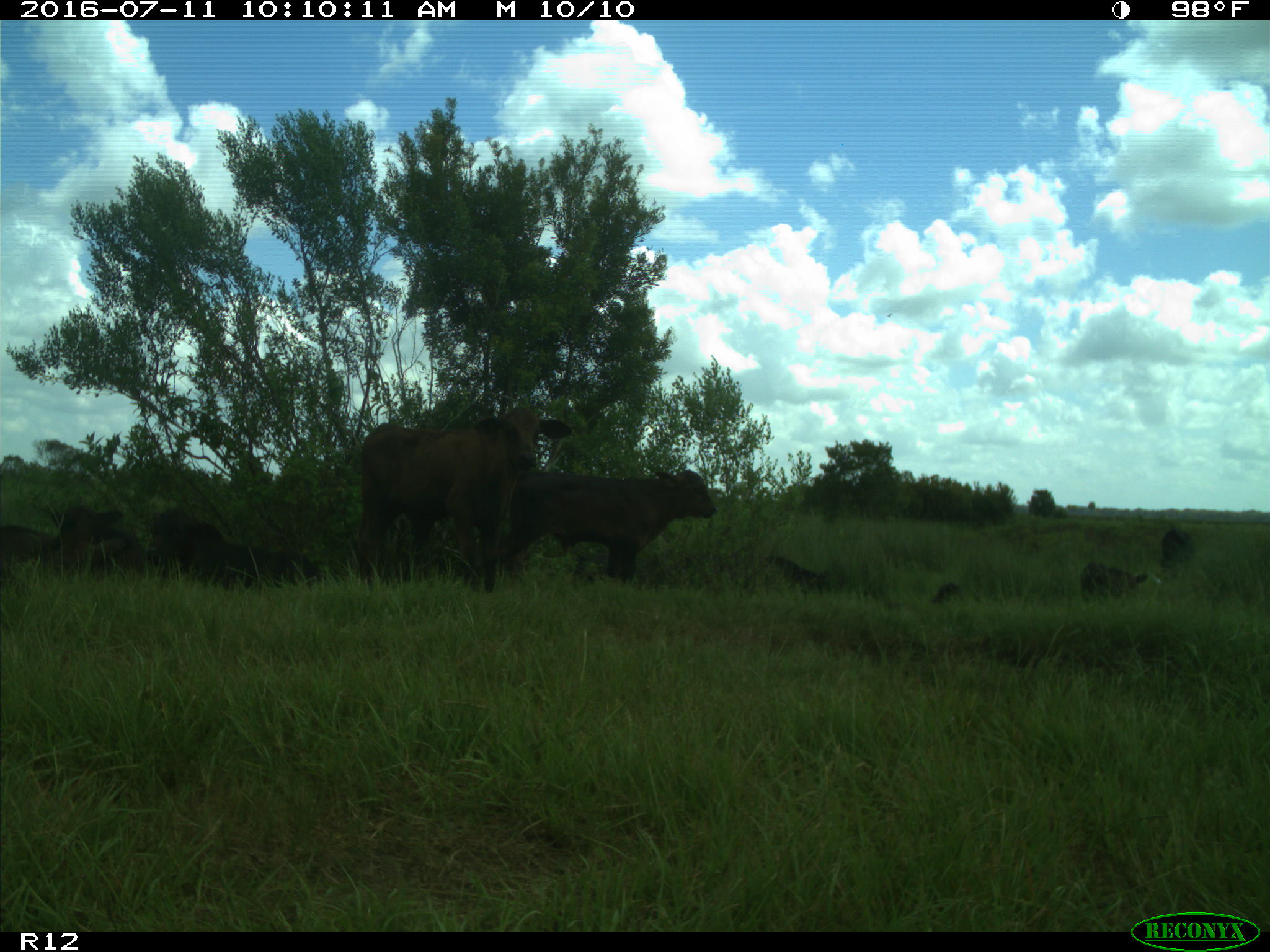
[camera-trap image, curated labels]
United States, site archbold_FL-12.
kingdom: Animalia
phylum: Chordata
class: Mammalia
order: Artiodactyla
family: Bovidae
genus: Bos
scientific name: Bos taurus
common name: domestic cow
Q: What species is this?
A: Bos taurus (domestic cow).